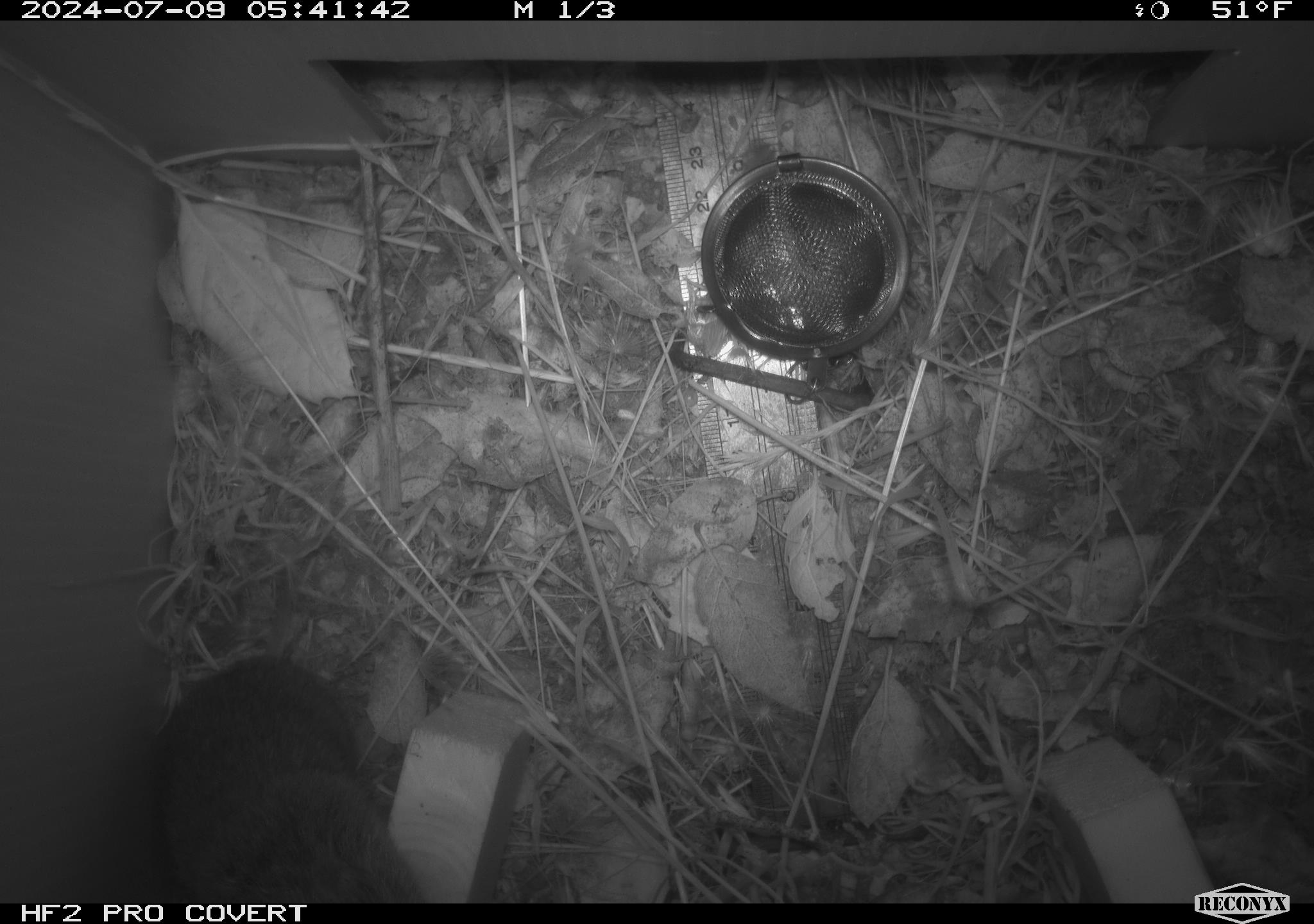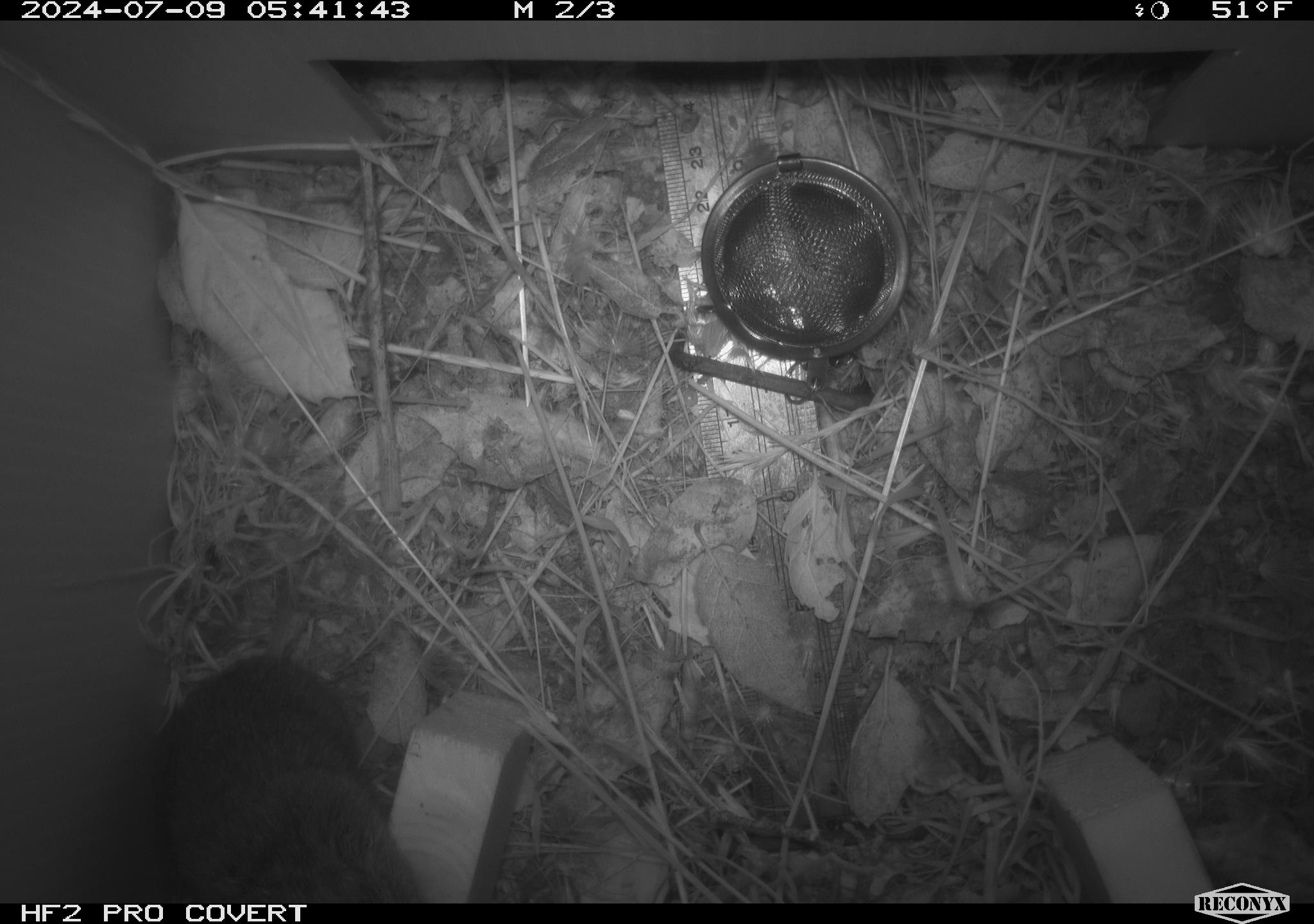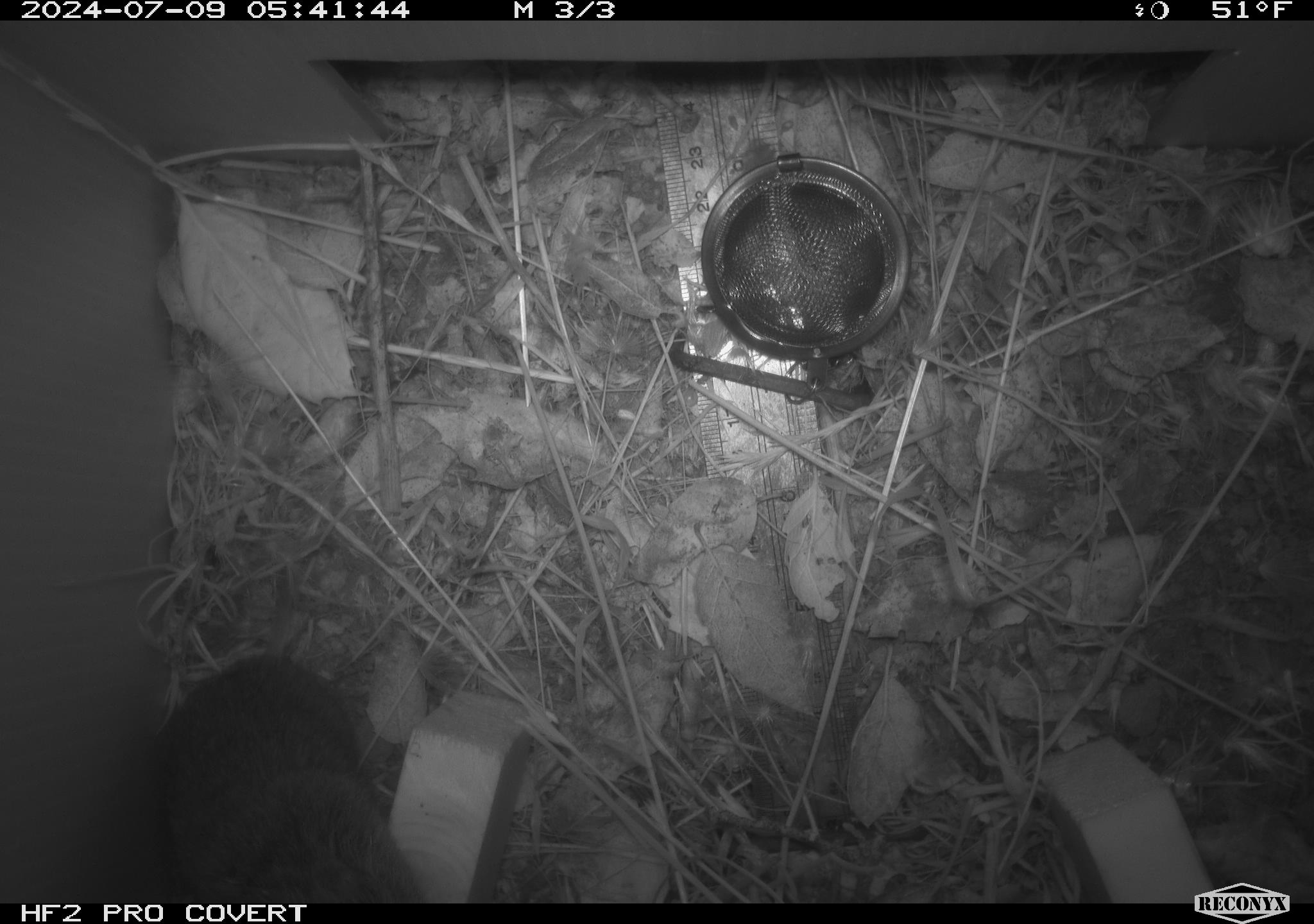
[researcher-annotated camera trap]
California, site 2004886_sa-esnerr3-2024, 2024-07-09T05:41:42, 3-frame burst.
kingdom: Animalia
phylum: Chordata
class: Mammalia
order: Rodentia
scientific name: Rodentia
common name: rodent